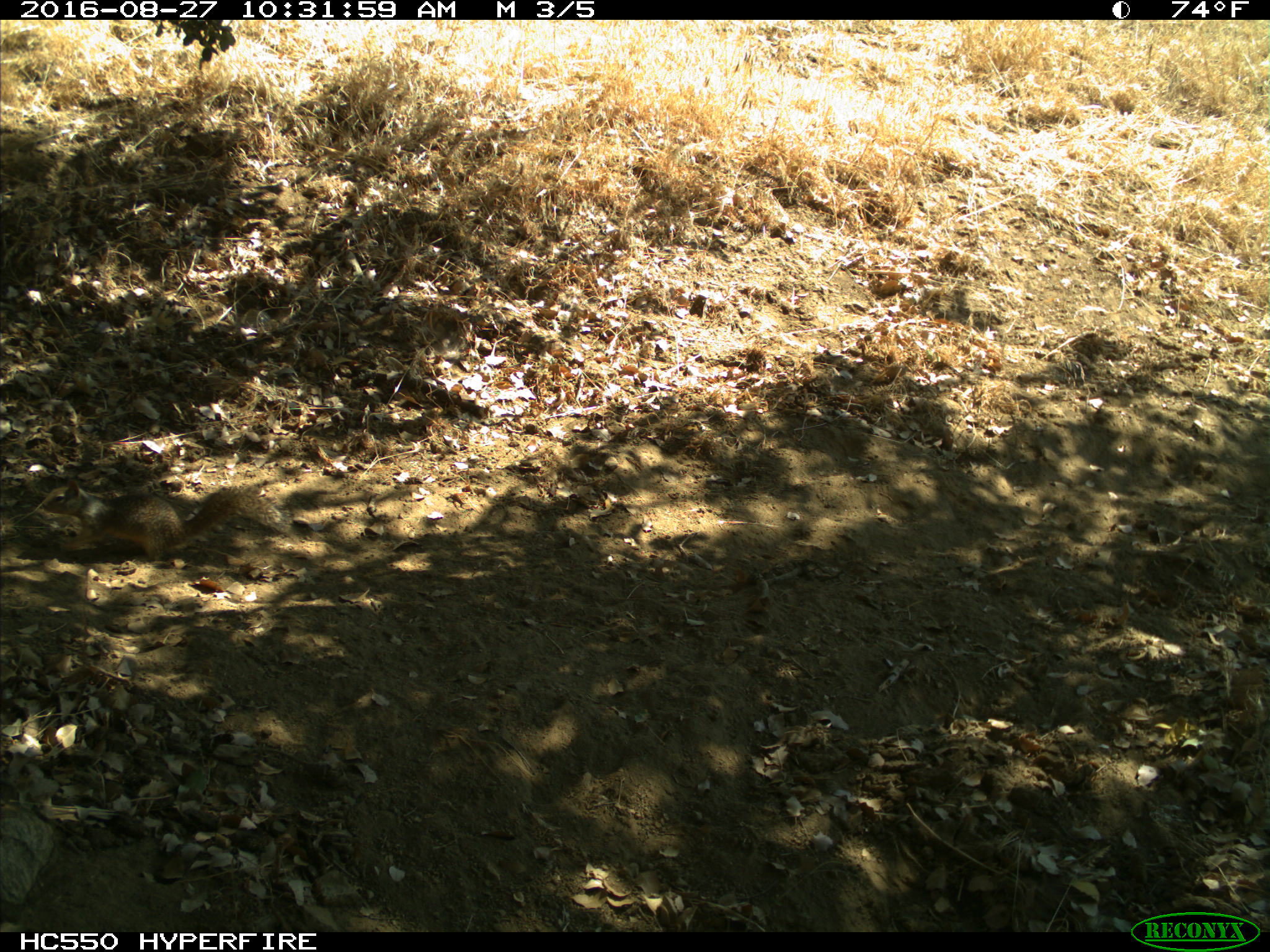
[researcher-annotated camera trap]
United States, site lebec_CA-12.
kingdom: Animalia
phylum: Chordata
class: Mammalia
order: Rodentia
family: Sciuridae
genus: Otospermophilus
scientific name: Otospermophilus beecheyi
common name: california ground squirrel